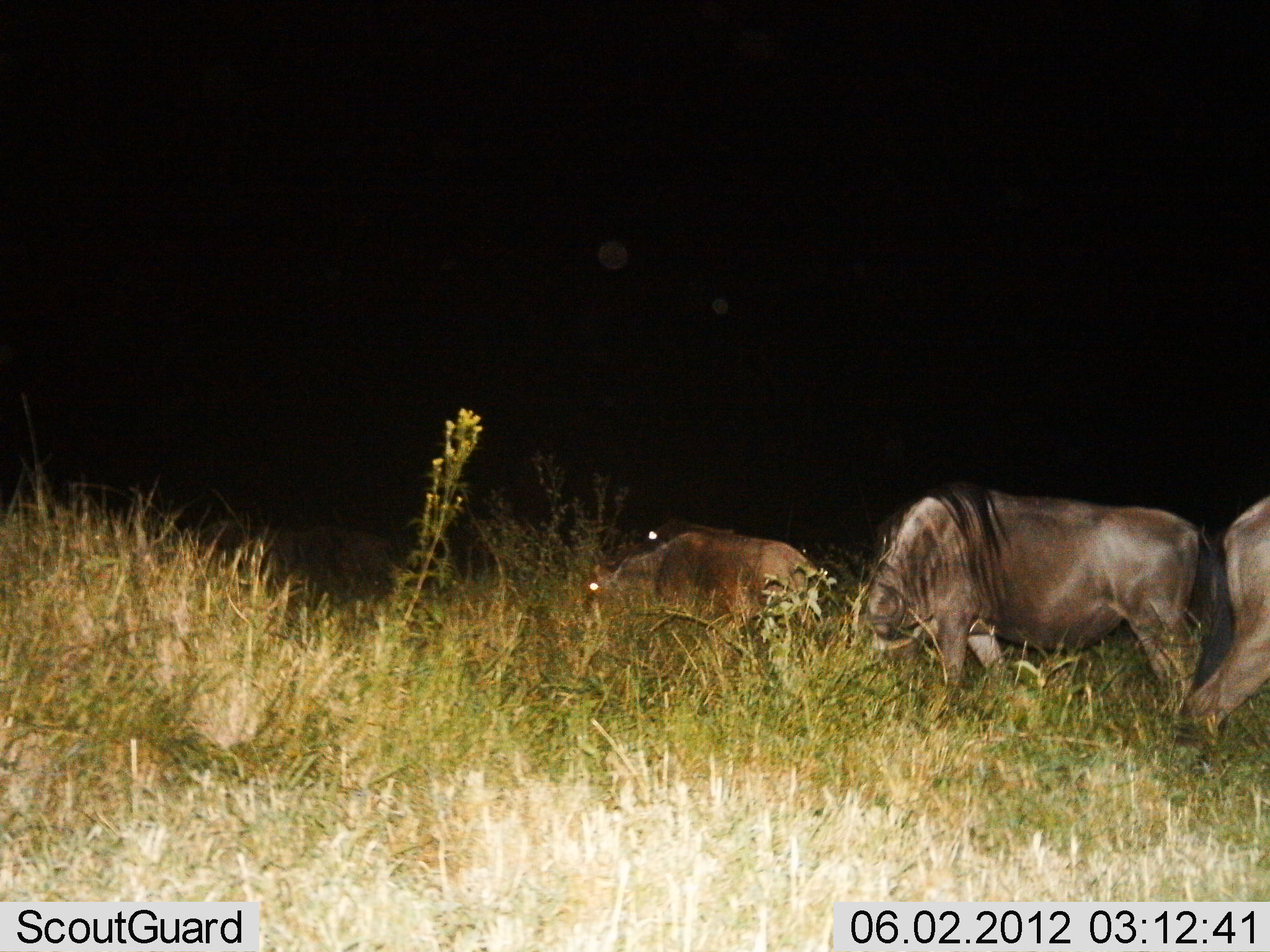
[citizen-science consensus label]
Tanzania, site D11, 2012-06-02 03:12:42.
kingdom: Animalia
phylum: Chordata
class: Mammalia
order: Artiodactyla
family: Bovidae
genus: Connochaetes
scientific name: Connochaetes taurinus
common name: blue wildebeest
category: wildebeest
Wildebeest (blue wildebeest) (Connochaetes taurinus), count 4. Behavior (volunteer vote fractions): standing 40%, resting 10%, moving 20%, interacting 0%. Young present (vote fraction): 10%. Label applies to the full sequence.